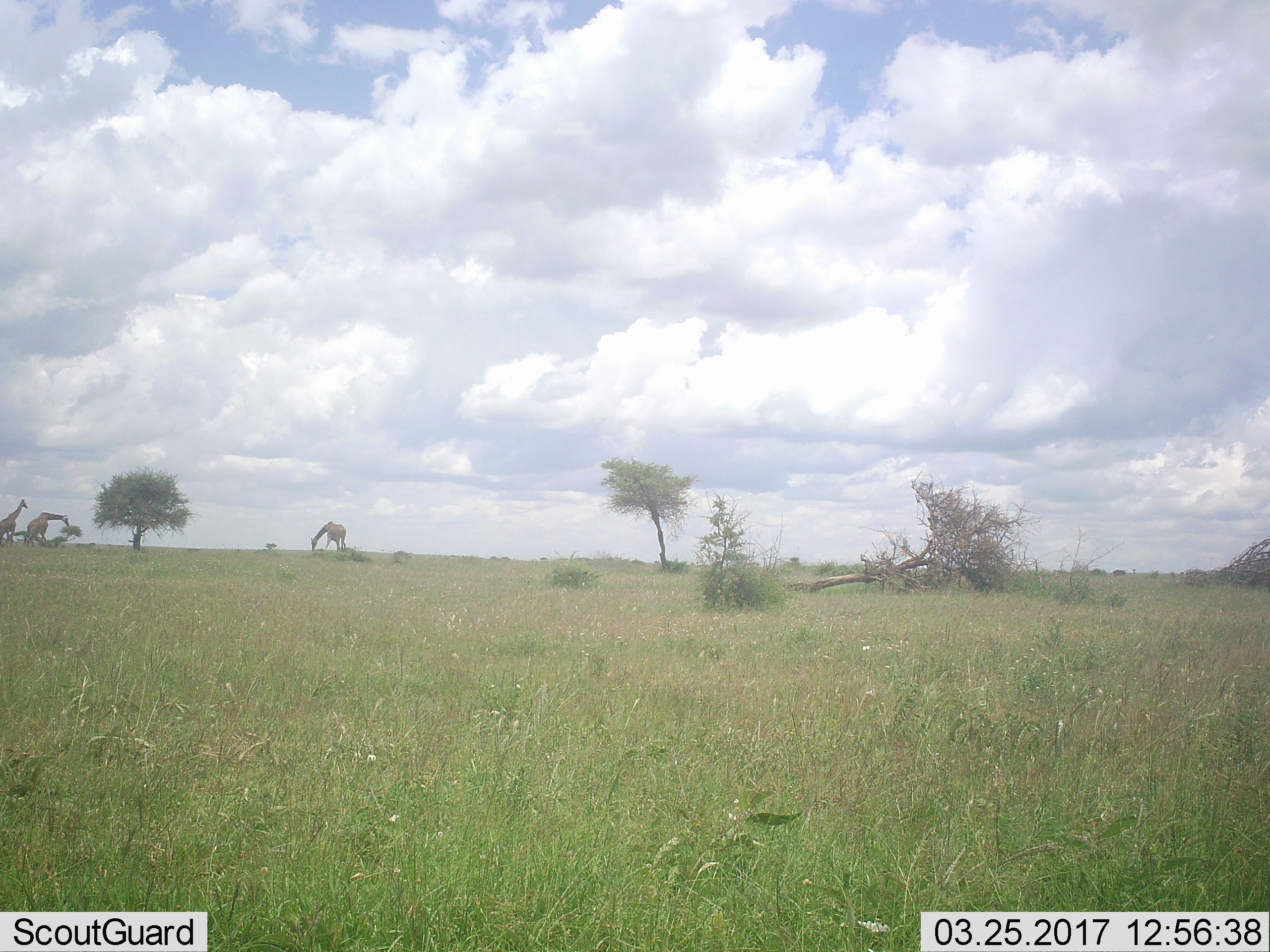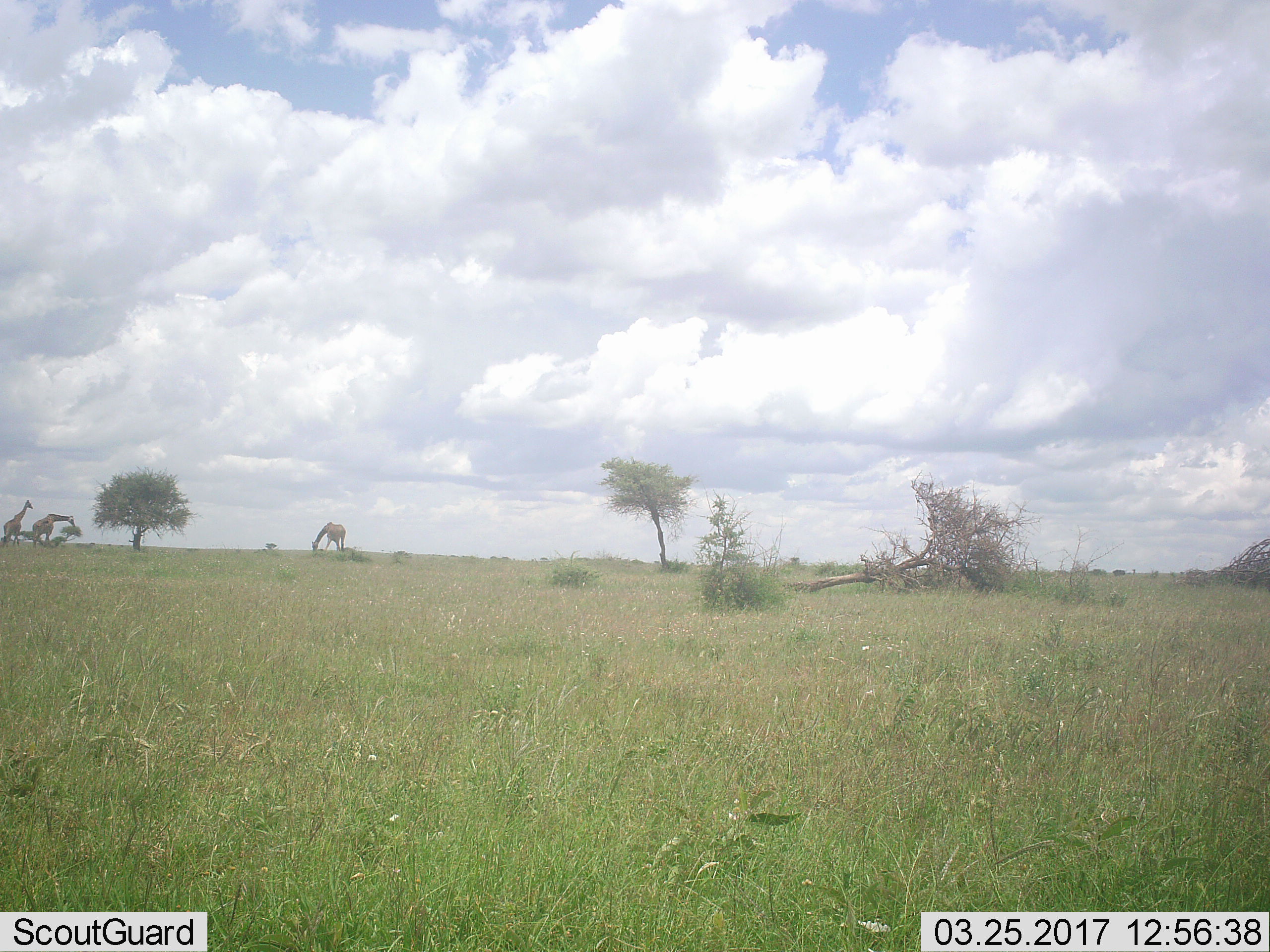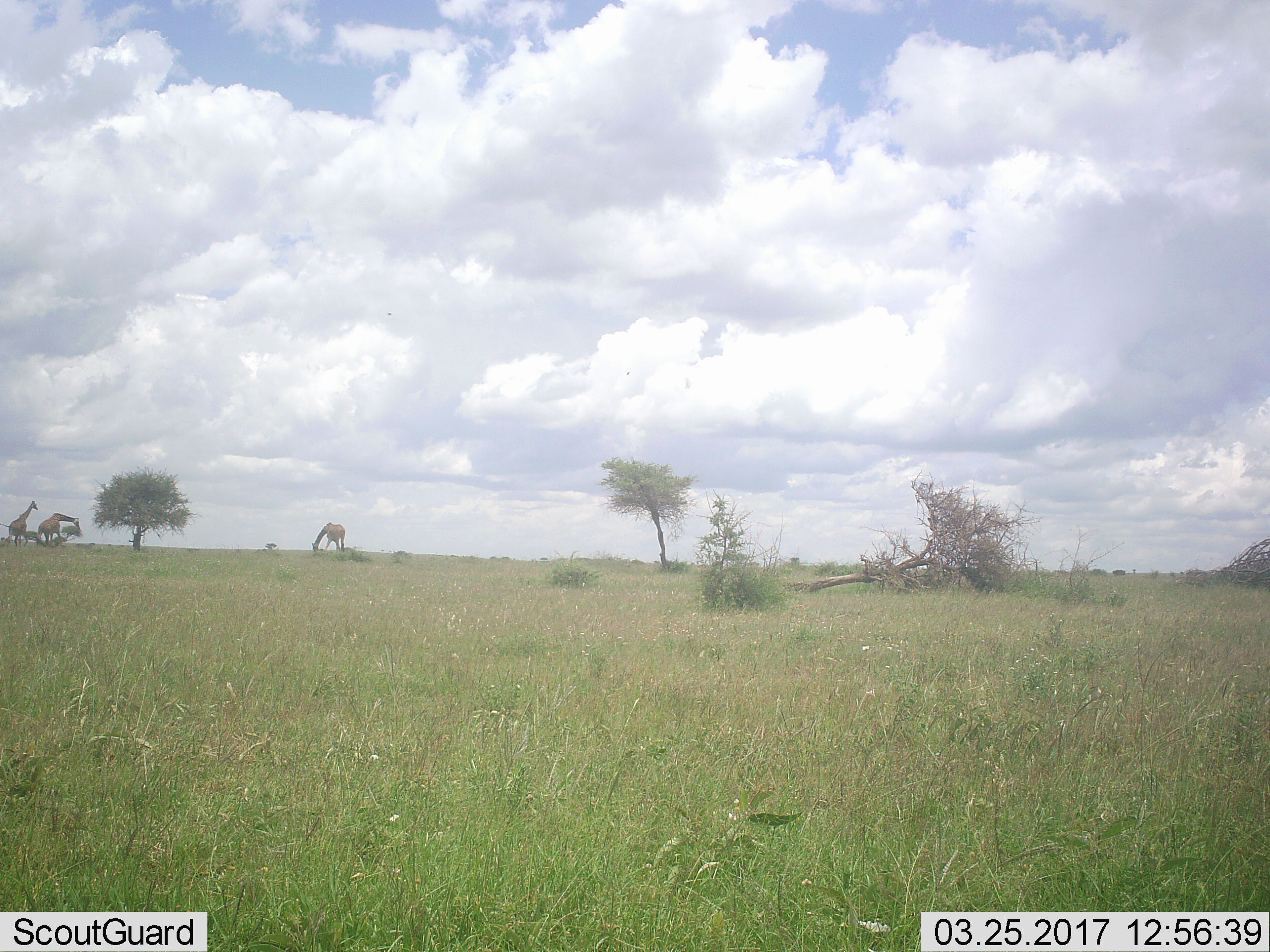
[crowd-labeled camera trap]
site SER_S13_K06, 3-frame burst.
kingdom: Animalia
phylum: Chordata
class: Mammalia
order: Artiodactyla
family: Giraffidae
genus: Giraffa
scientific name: Giraffa camelopardalis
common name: giraffe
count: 3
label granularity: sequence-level